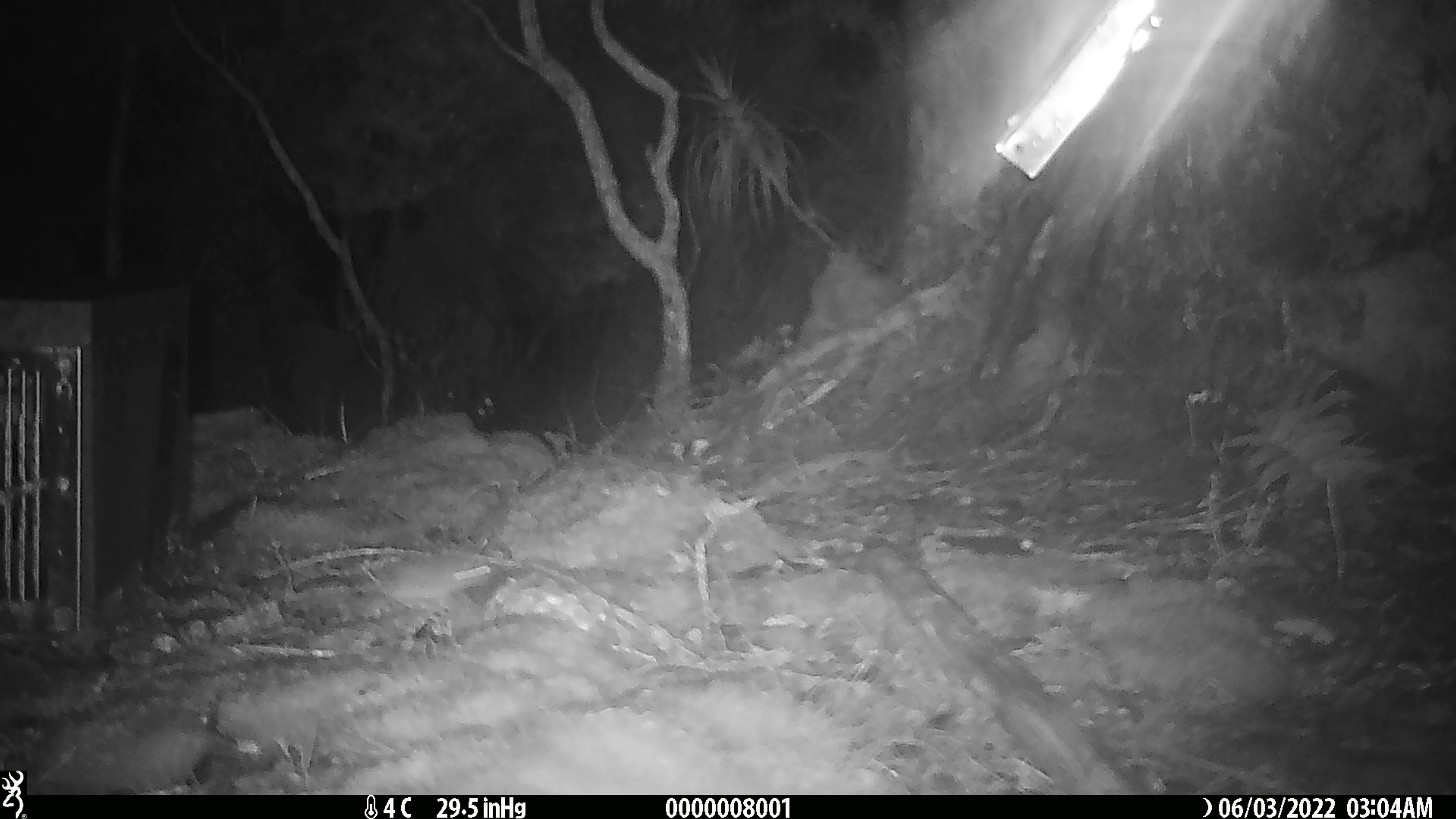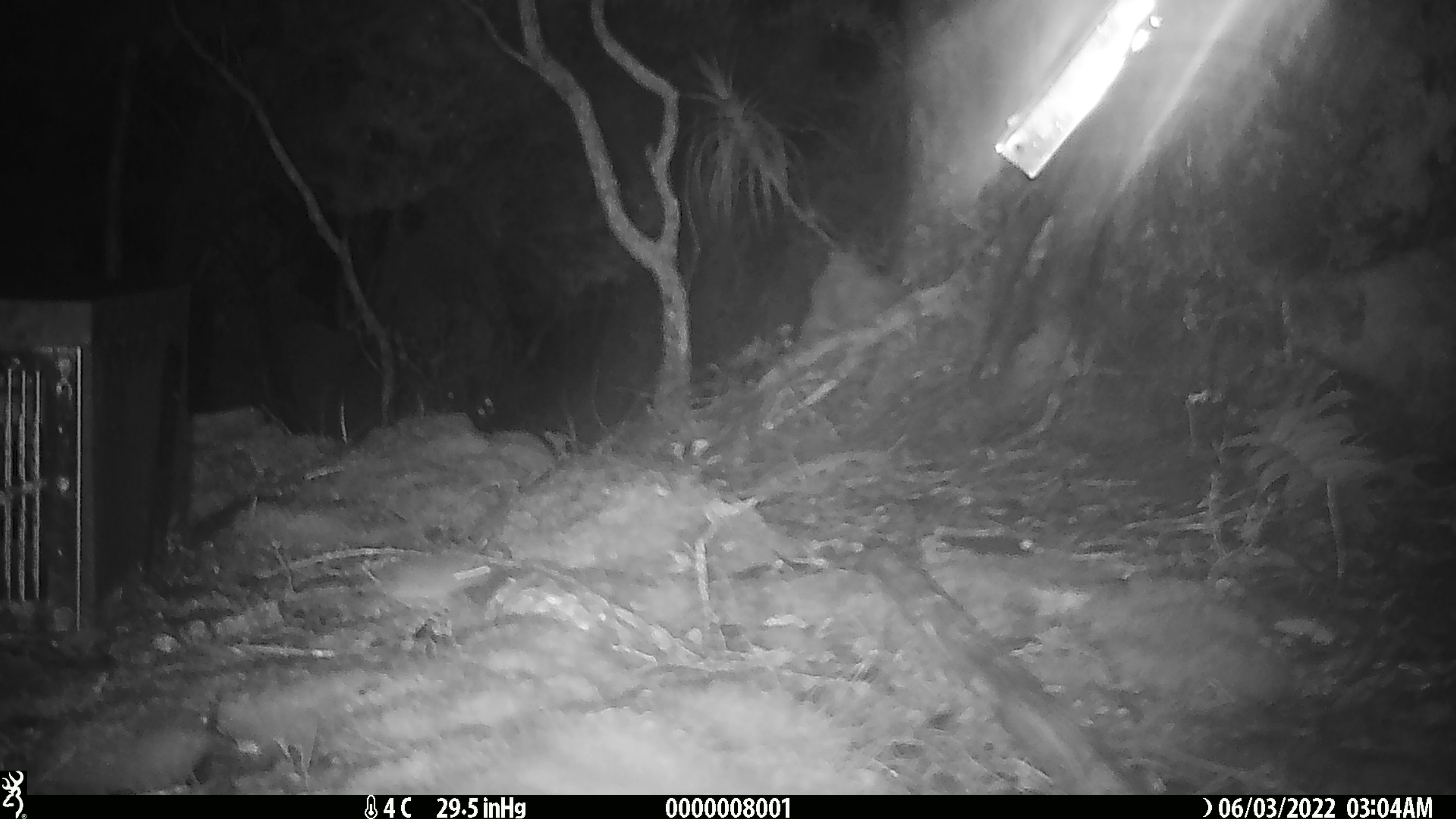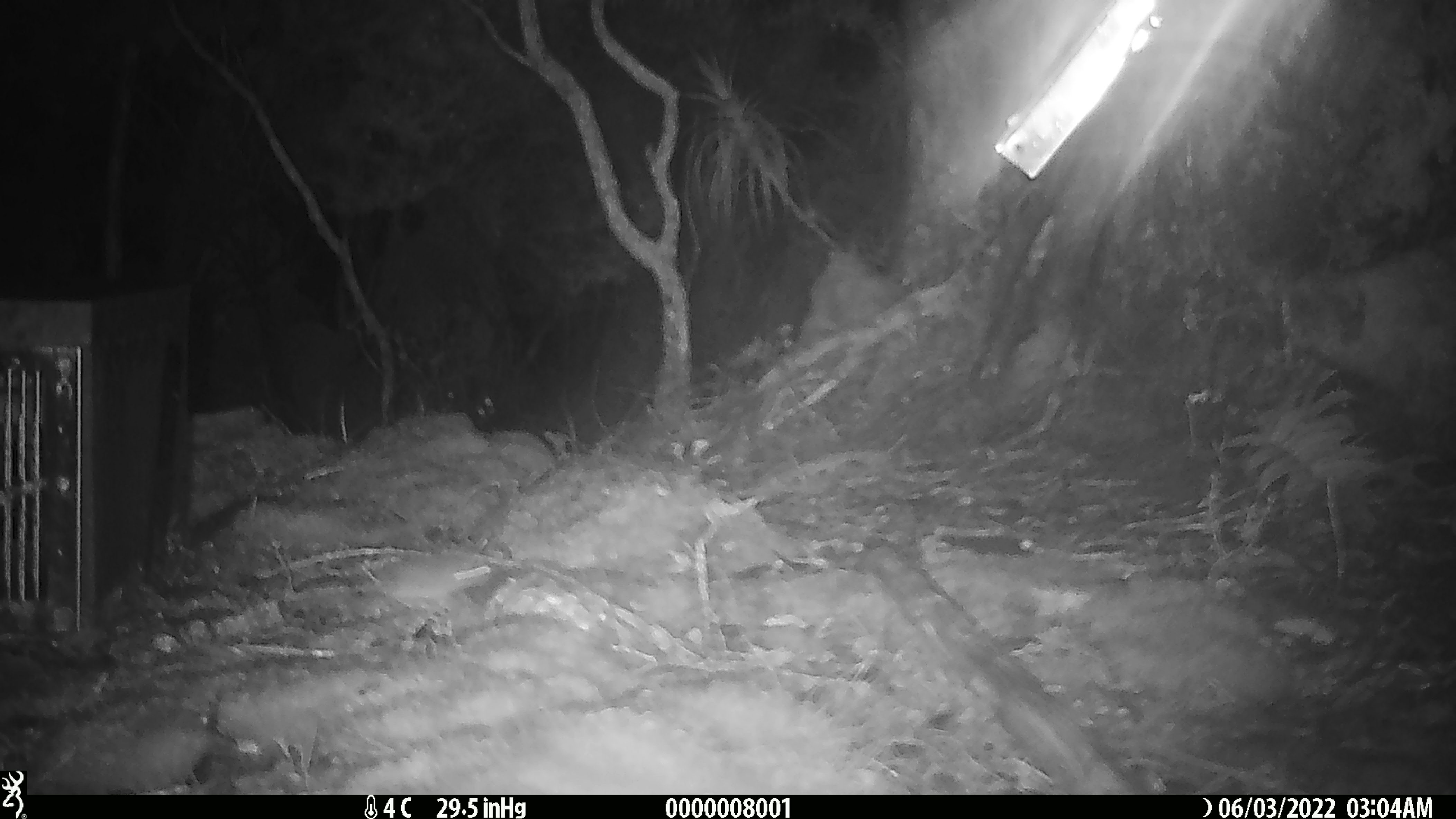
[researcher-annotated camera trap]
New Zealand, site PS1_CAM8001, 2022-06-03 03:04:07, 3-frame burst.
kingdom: Animalia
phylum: Chordata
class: Mammalia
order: Rodentia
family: Muridae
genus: Mus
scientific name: Mus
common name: mouse